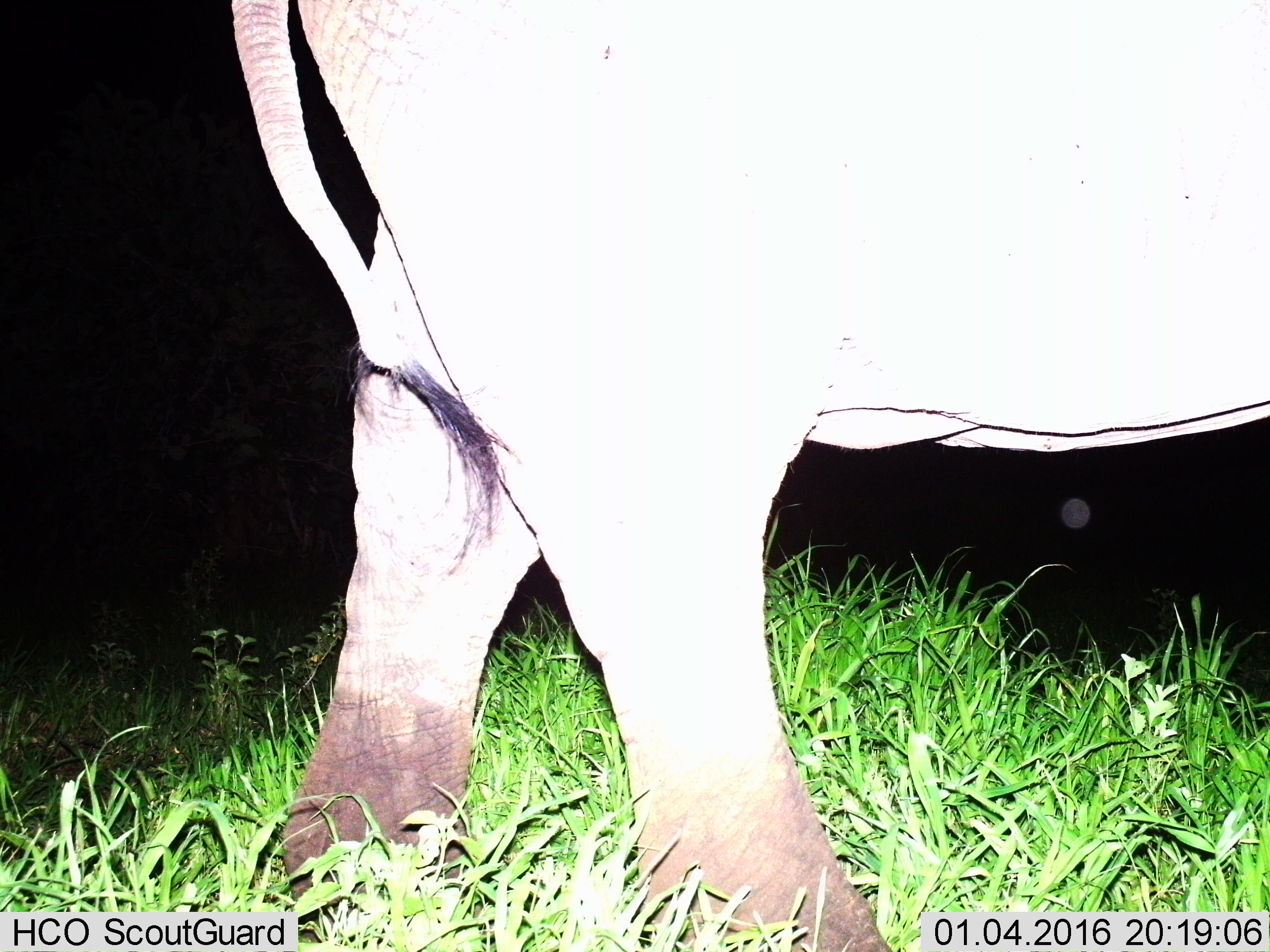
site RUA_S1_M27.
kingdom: Animalia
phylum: Chordata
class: Mammalia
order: Proboscidea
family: Elephantidae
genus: Loxodonta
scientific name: Loxodonta africana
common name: african bush elephant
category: elephant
Elephant (african bush elephant) (Loxodonta africana), count 1. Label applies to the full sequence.